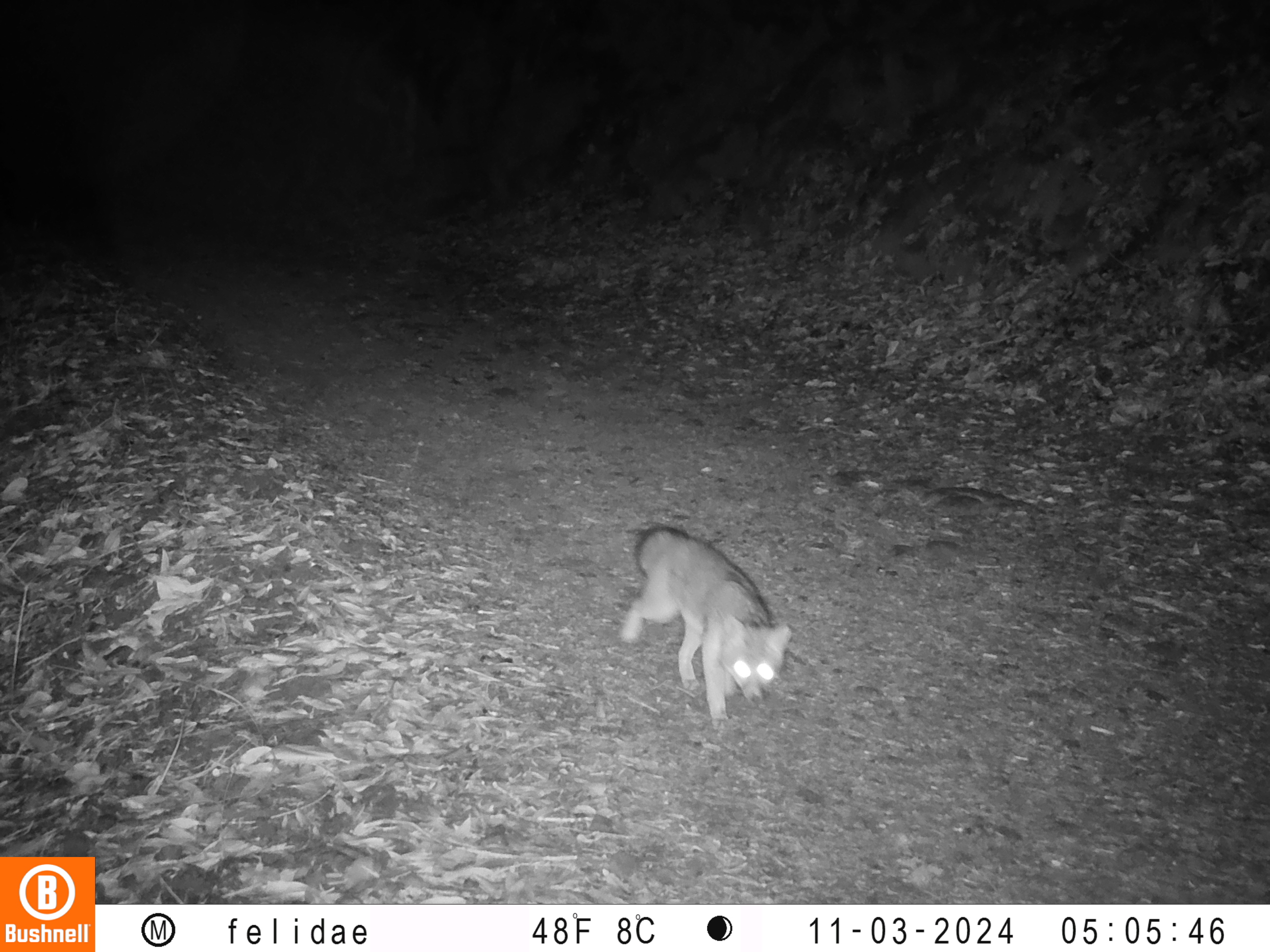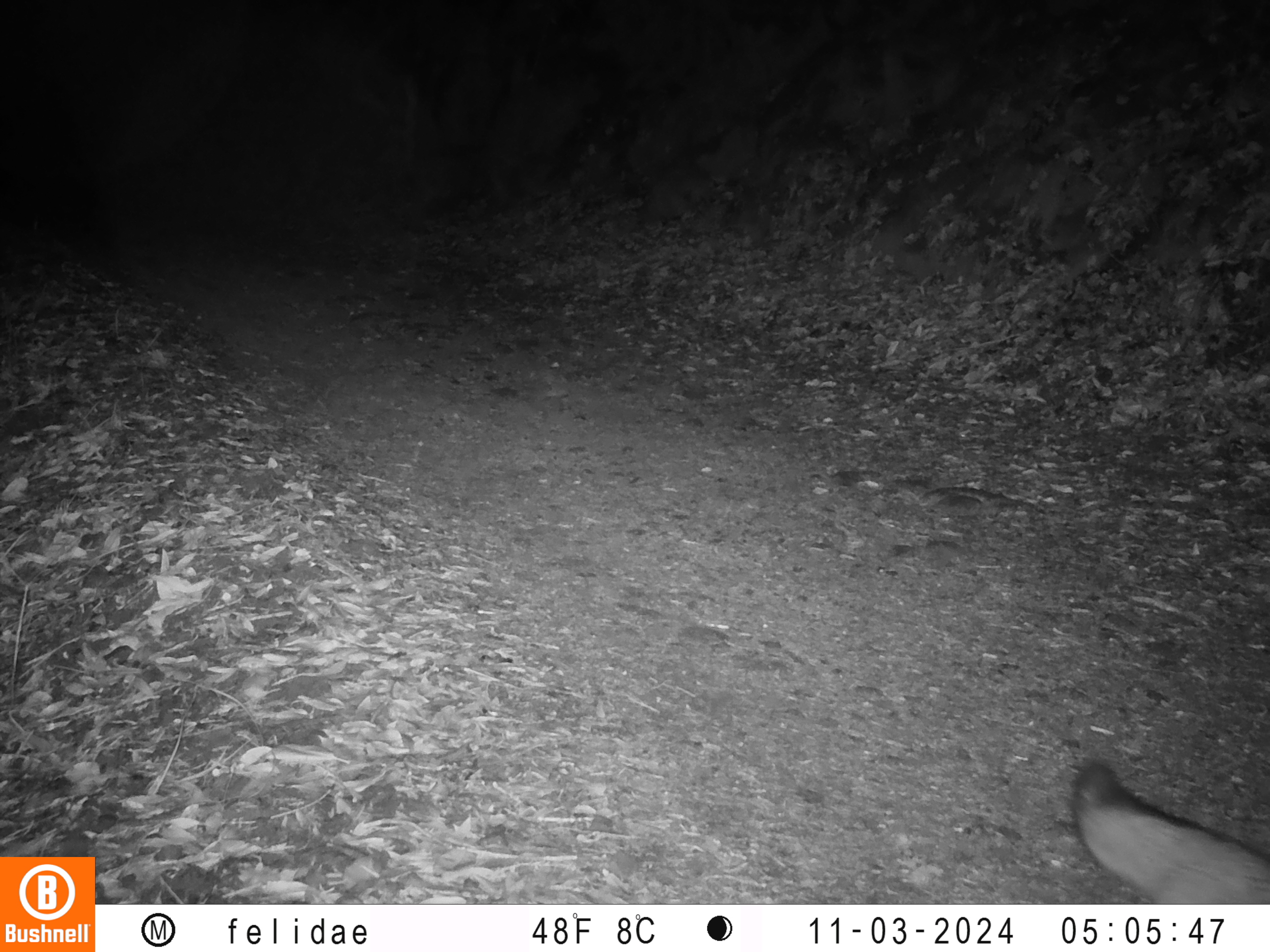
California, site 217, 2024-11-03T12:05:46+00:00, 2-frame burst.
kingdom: Animalia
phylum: Chordata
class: Mammalia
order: Carnivora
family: Canidae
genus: Urocyon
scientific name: Urocyon cinereoargenteus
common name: gray fox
Gray fox (Urocyon cinereoargenteus).